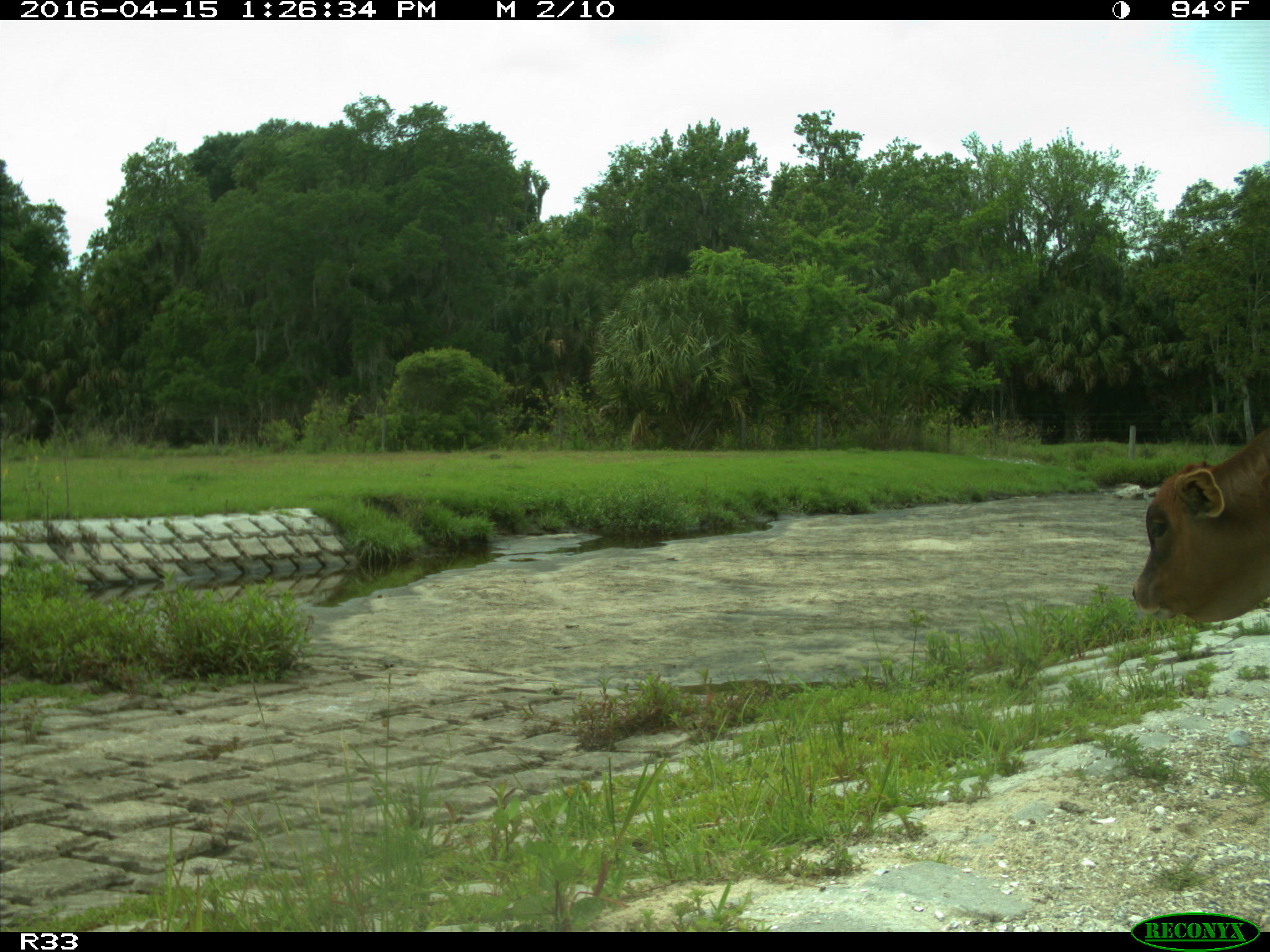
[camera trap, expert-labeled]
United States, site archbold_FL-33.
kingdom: Animalia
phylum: Chordata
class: Mammalia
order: Artiodactyla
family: Bovidae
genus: Bos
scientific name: Bos taurus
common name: domestic cow